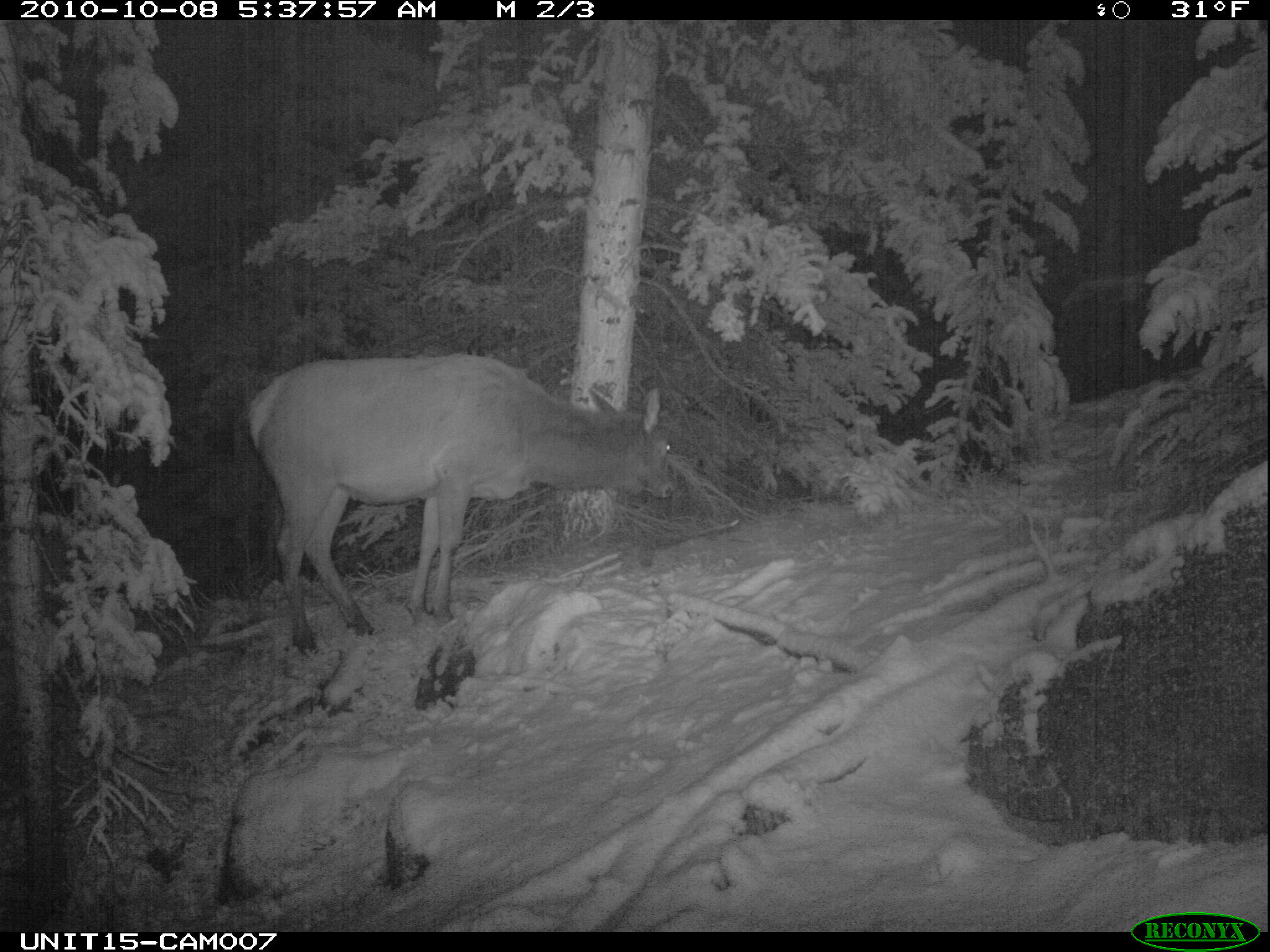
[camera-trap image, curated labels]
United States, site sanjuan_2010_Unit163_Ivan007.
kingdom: Animalia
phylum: Chordata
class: Mammalia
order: Artiodactyla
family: Cervidae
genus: Cervus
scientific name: Cervus elaphus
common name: red deer